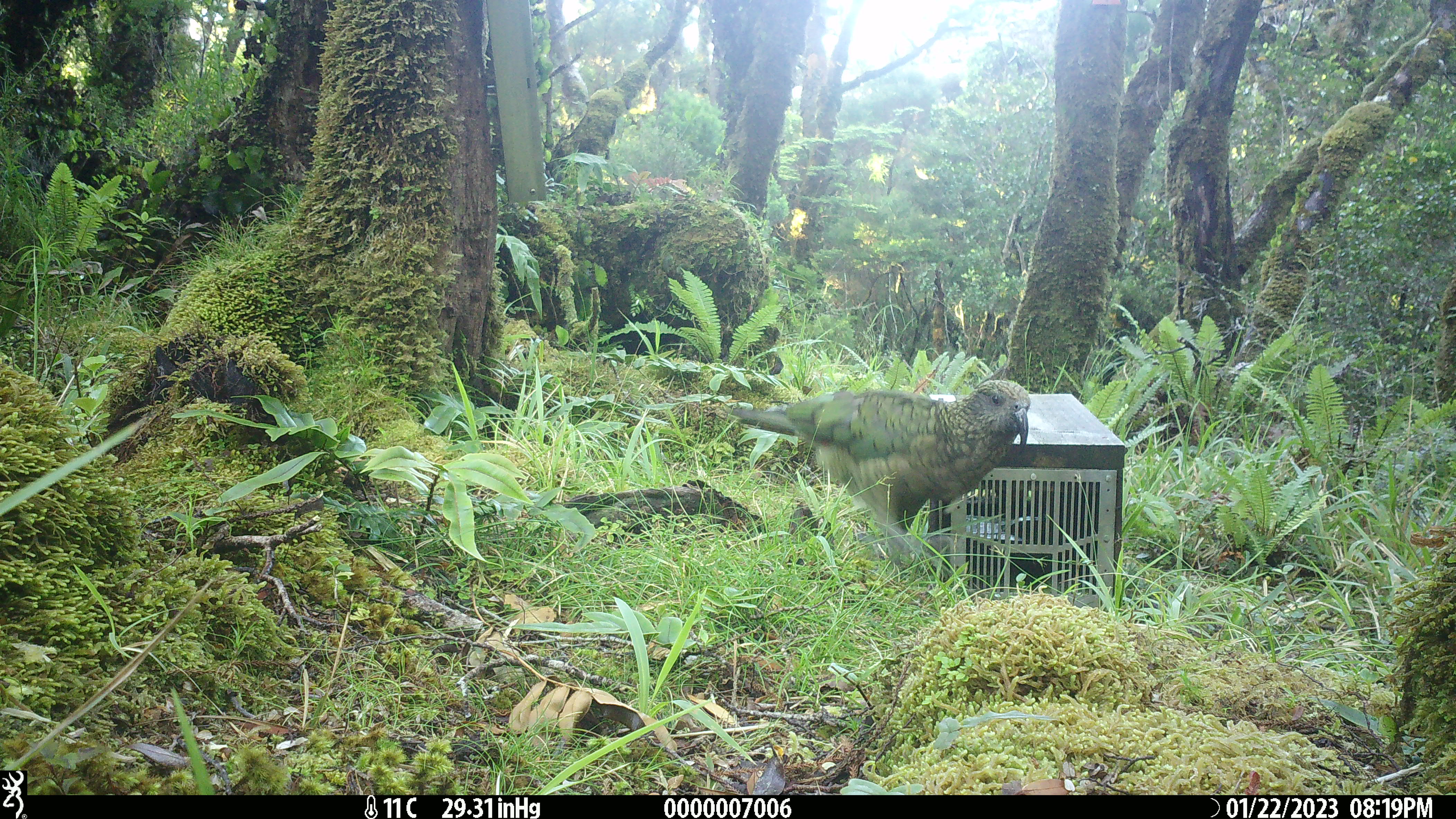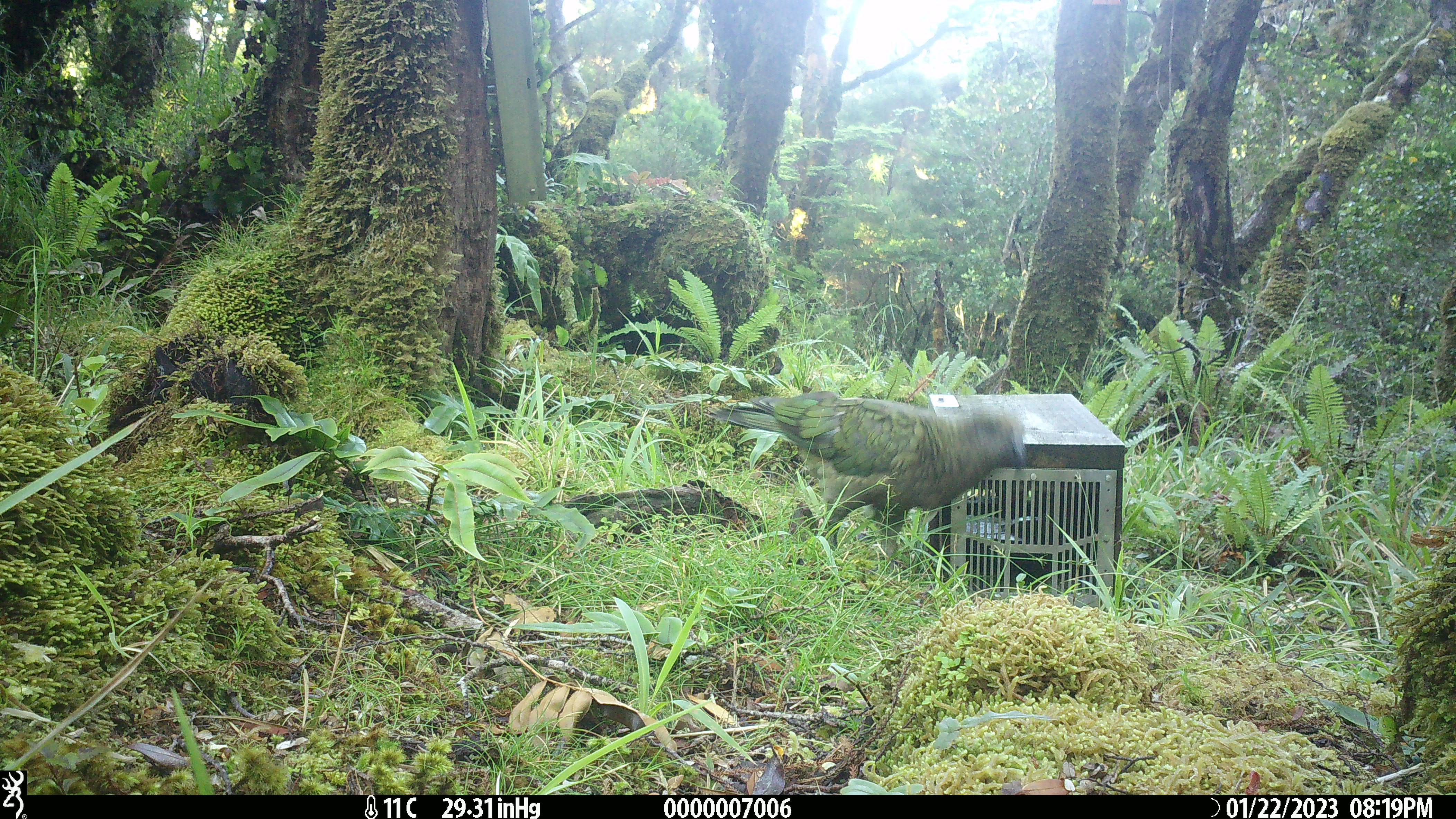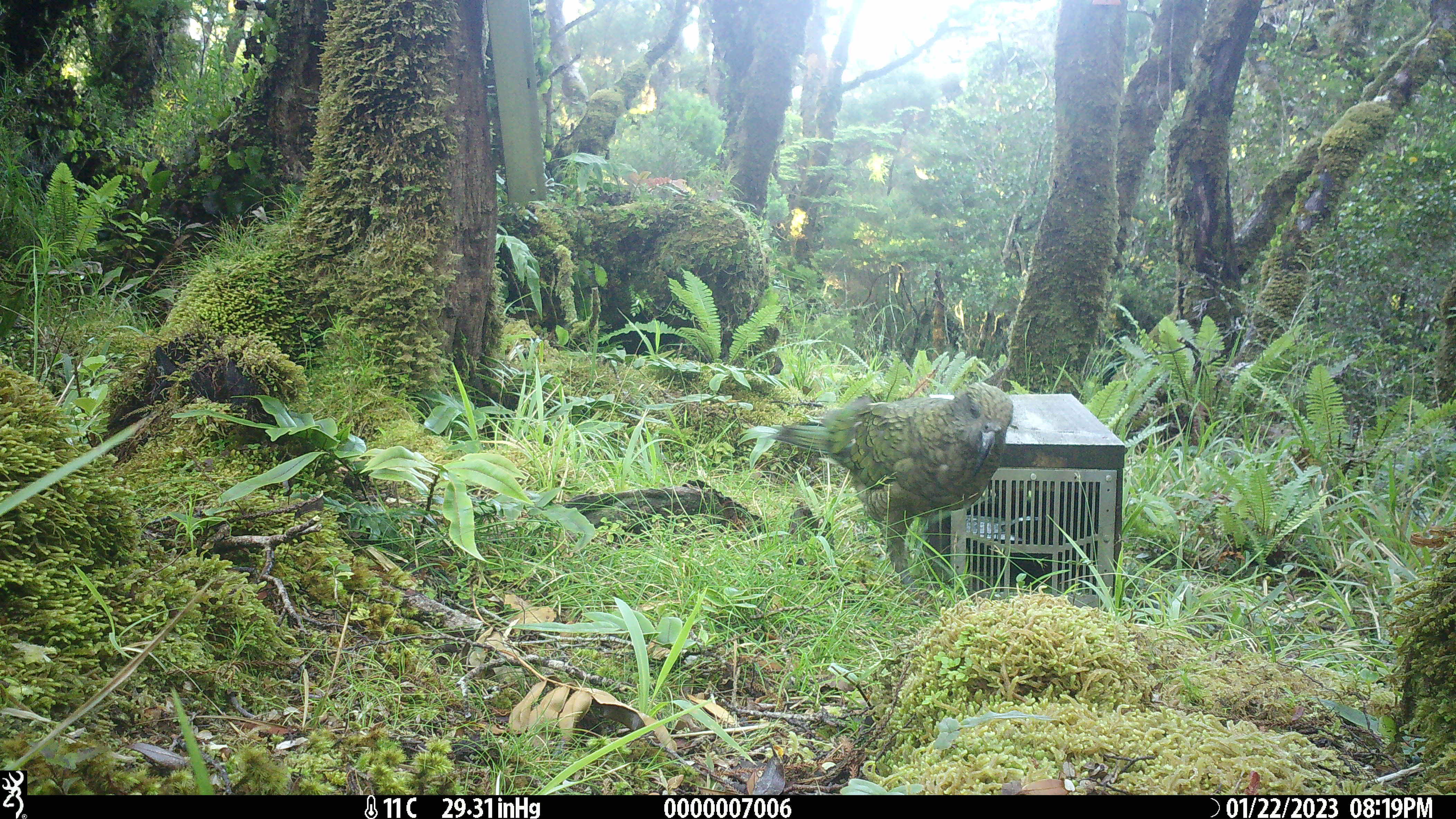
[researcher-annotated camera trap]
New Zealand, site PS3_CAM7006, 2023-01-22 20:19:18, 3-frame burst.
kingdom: Animalia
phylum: Chordata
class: Aves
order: Psittaciformes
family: Strigopidae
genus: Nestor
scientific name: Nestor notabilis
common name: kea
Kea (Nestor notabilis).